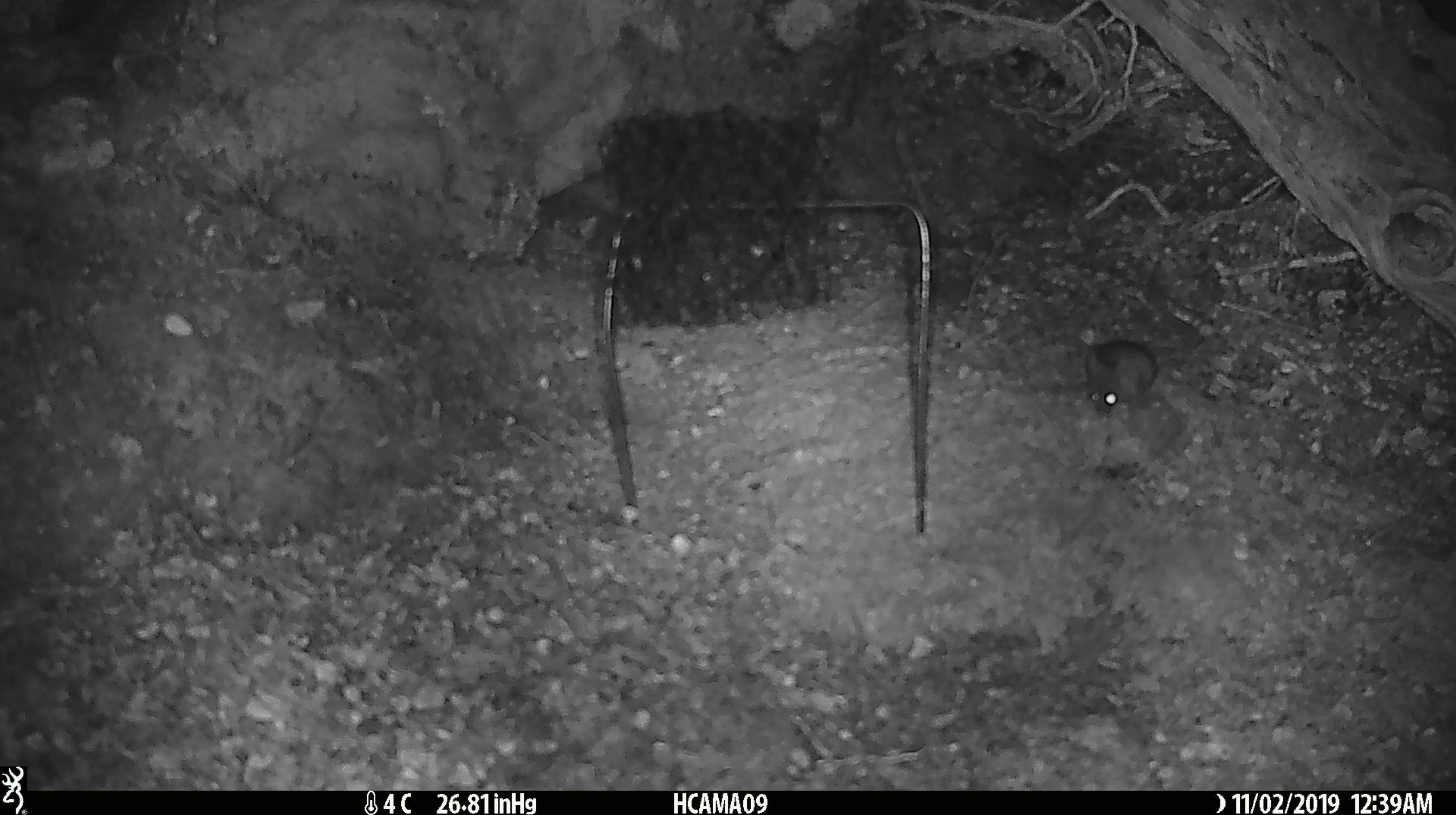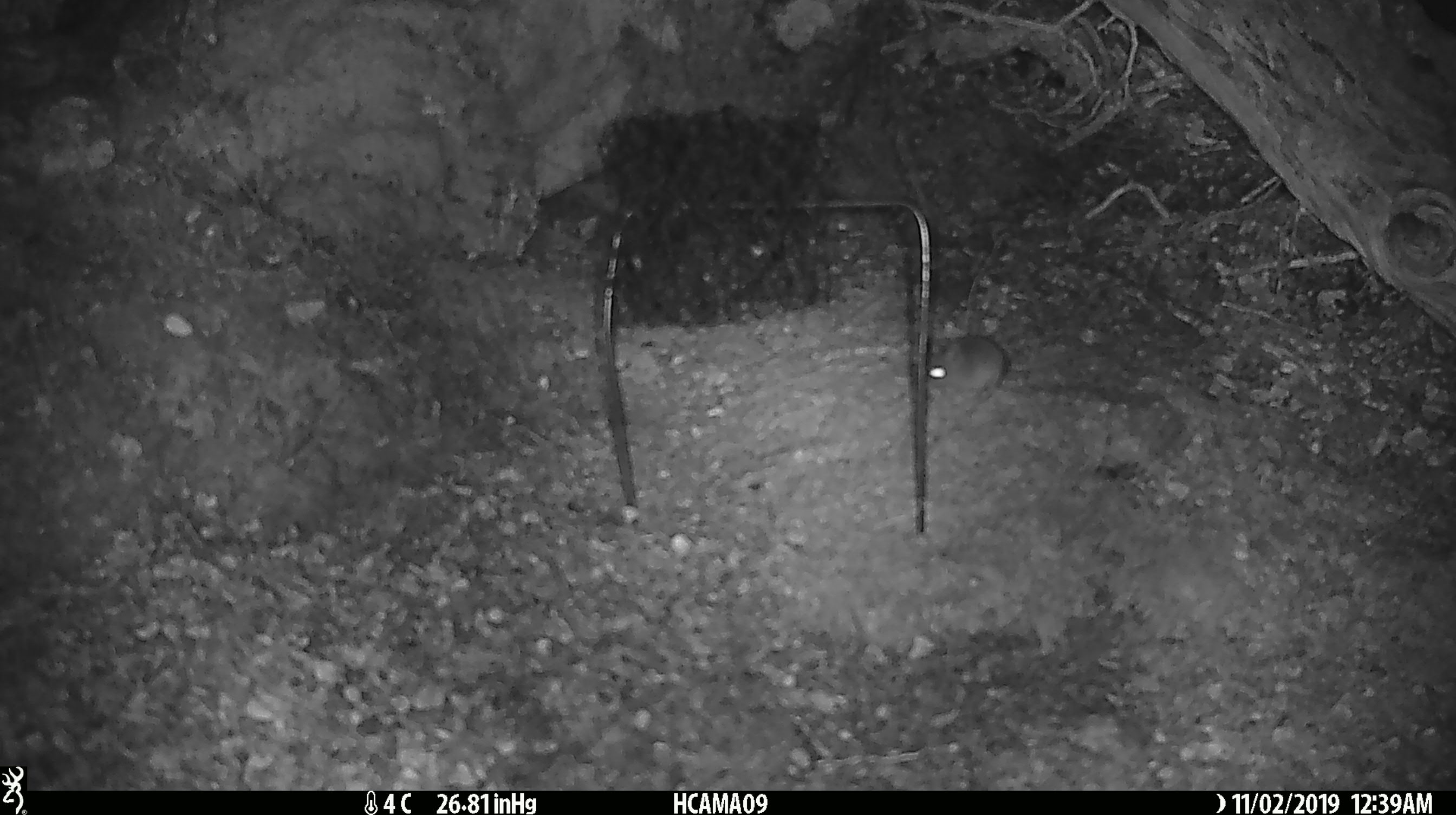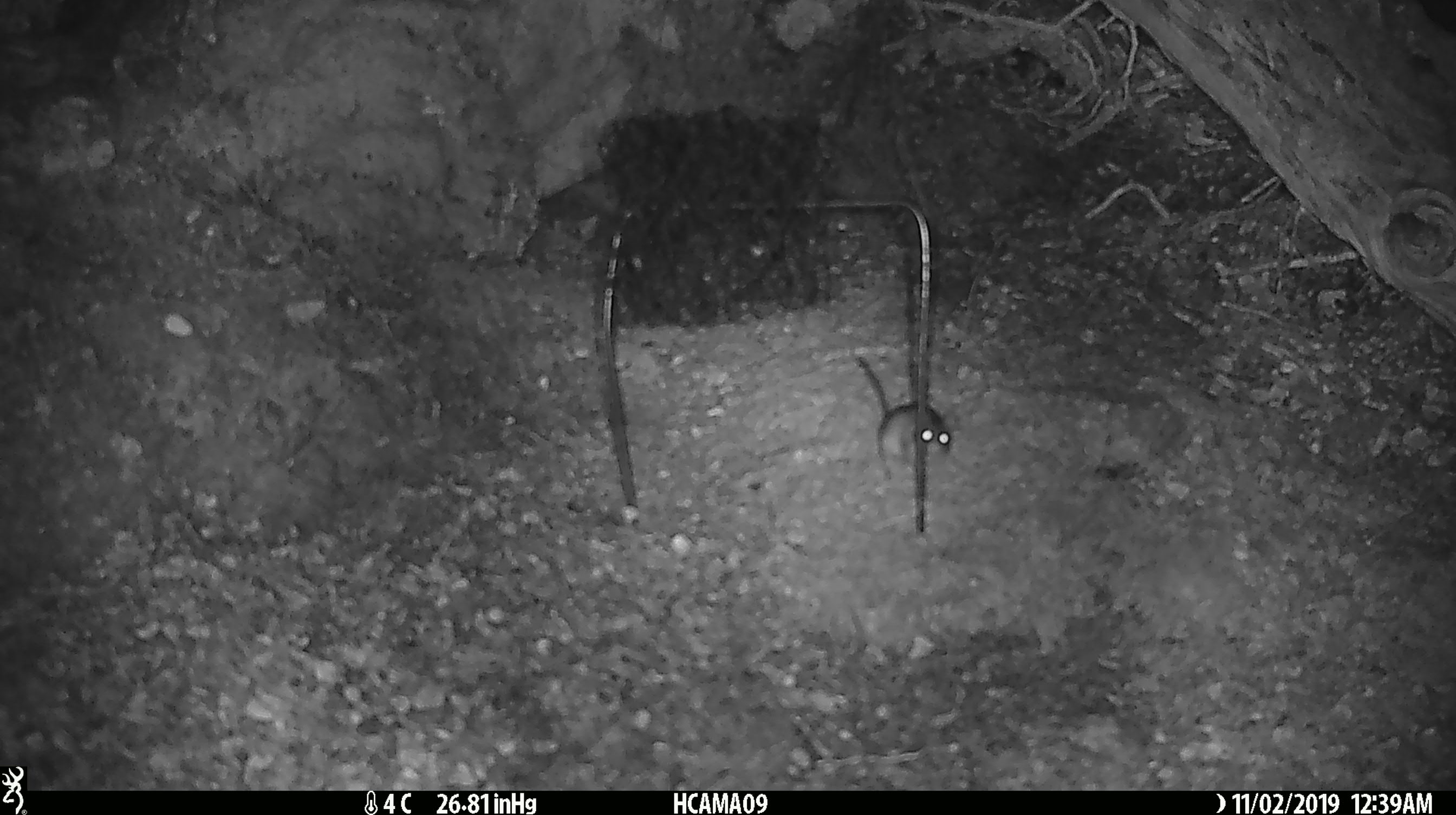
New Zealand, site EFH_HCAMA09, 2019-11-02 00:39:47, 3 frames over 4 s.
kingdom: Animalia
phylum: Chordata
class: Mammalia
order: Rodentia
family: Muridae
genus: Mus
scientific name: Mus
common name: mouse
Mouse (Mus).